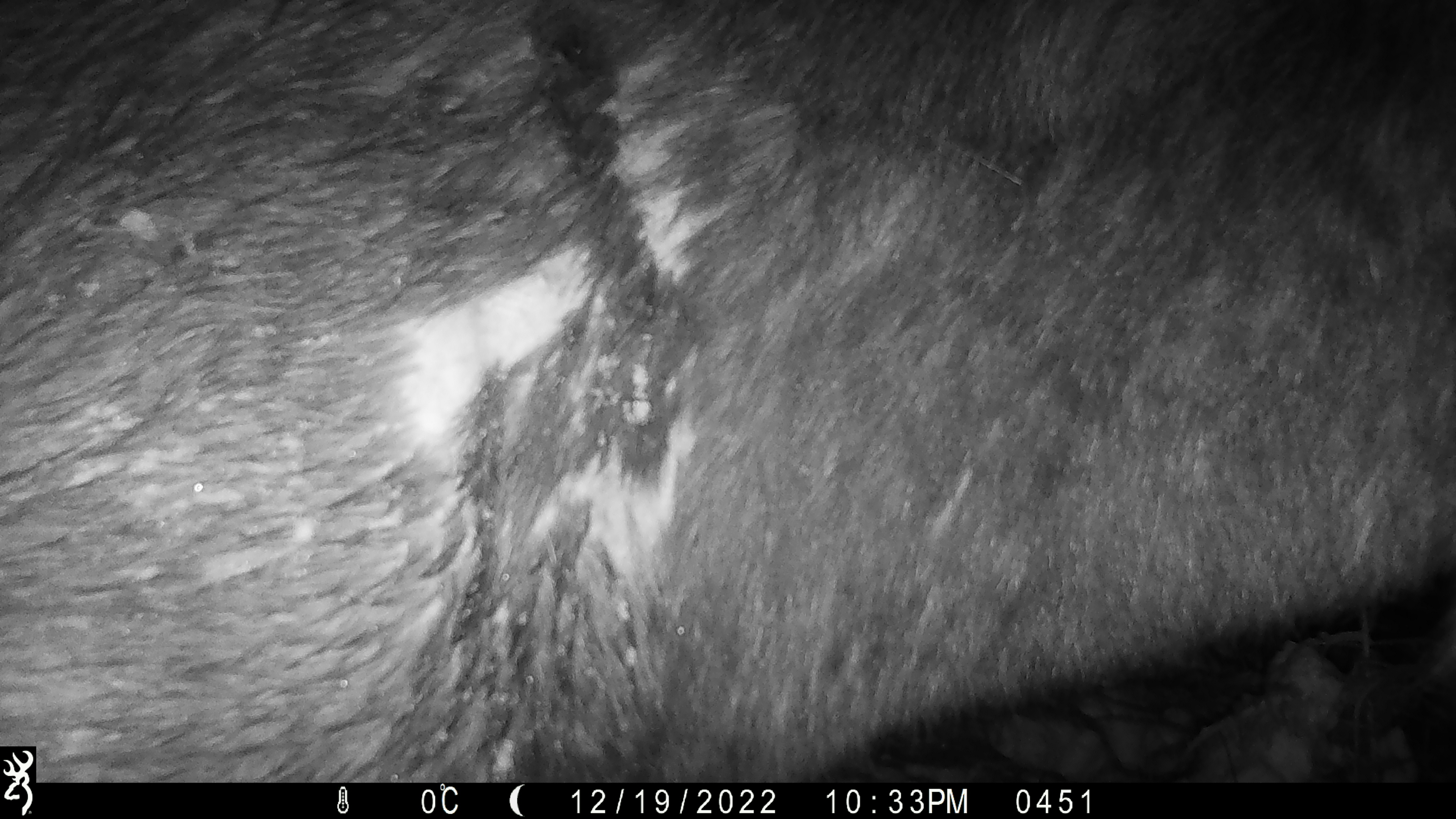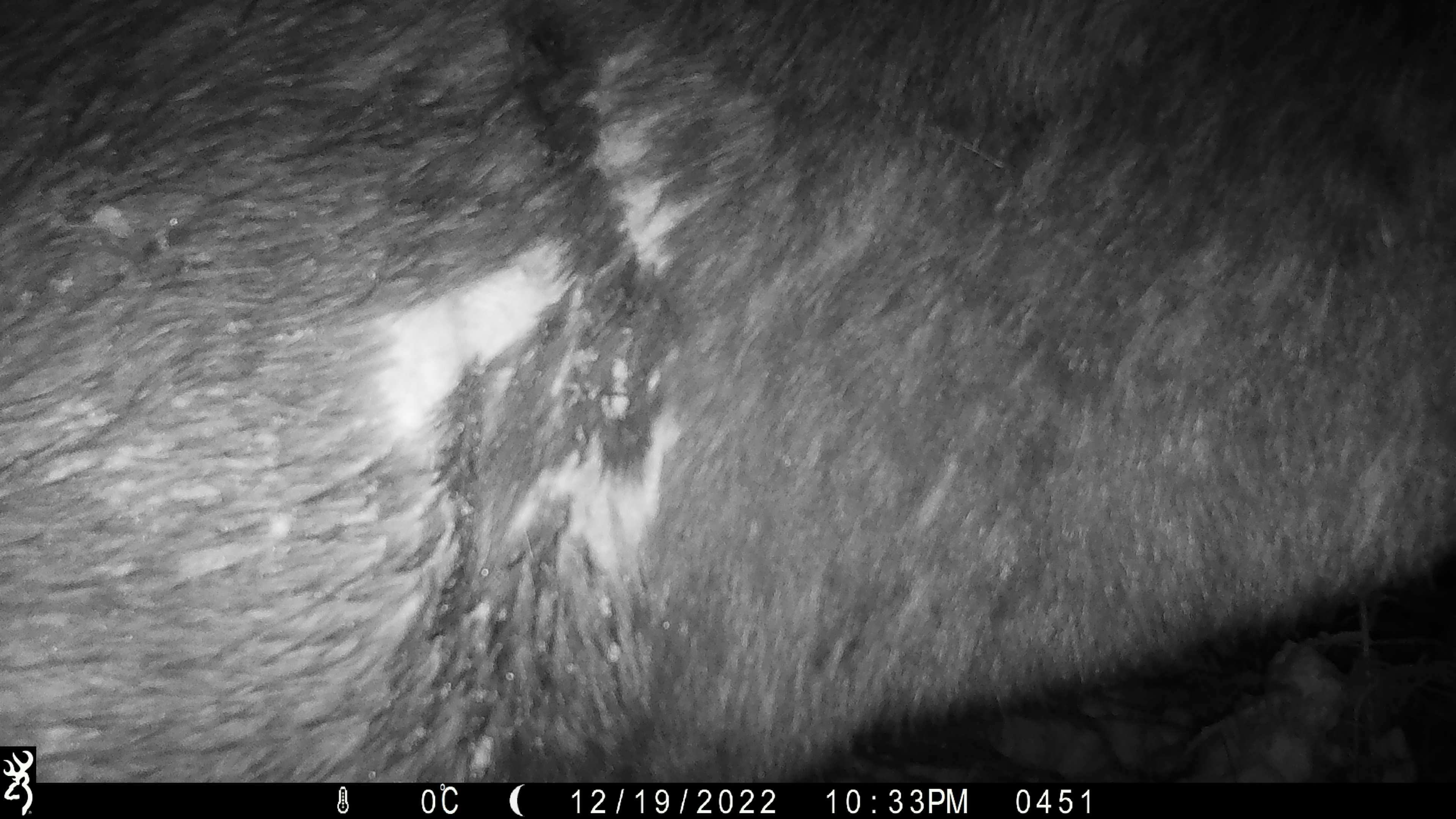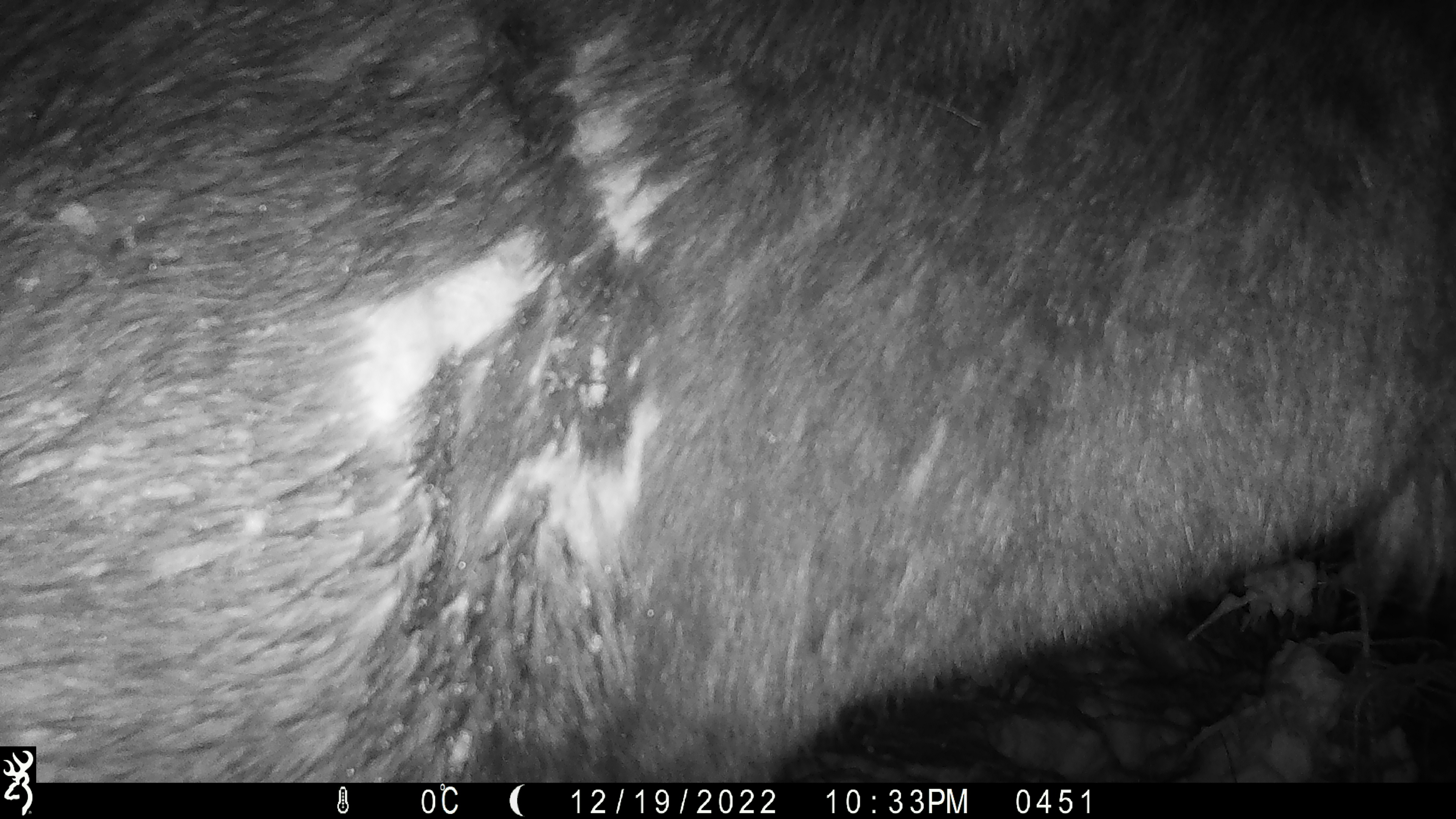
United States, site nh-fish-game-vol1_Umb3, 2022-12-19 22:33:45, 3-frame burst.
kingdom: Animalia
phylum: Chordata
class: Mammalia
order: Artiodactyla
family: Cervidae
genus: Alces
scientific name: Alces alces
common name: moose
Moose (Alces alces).